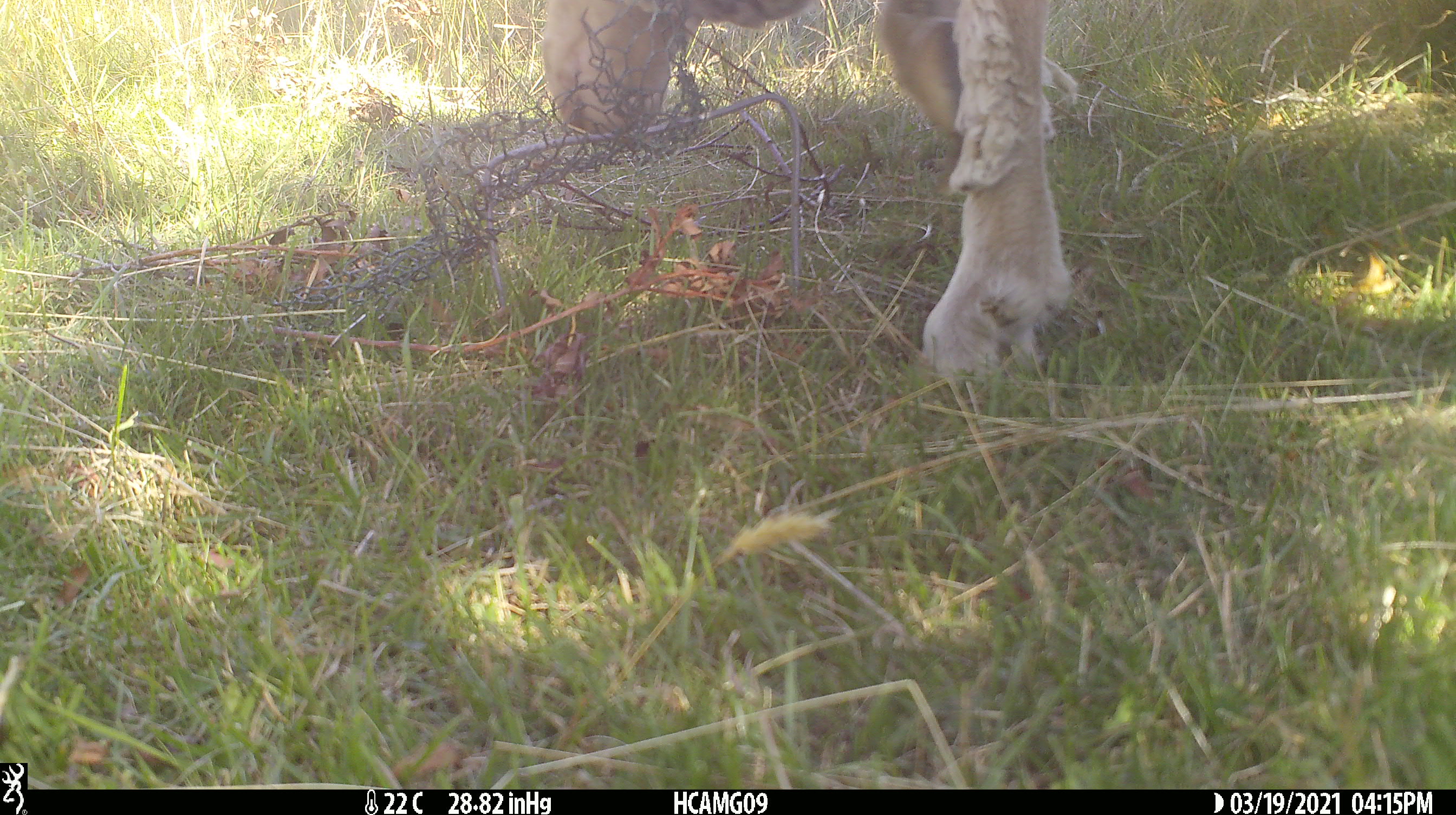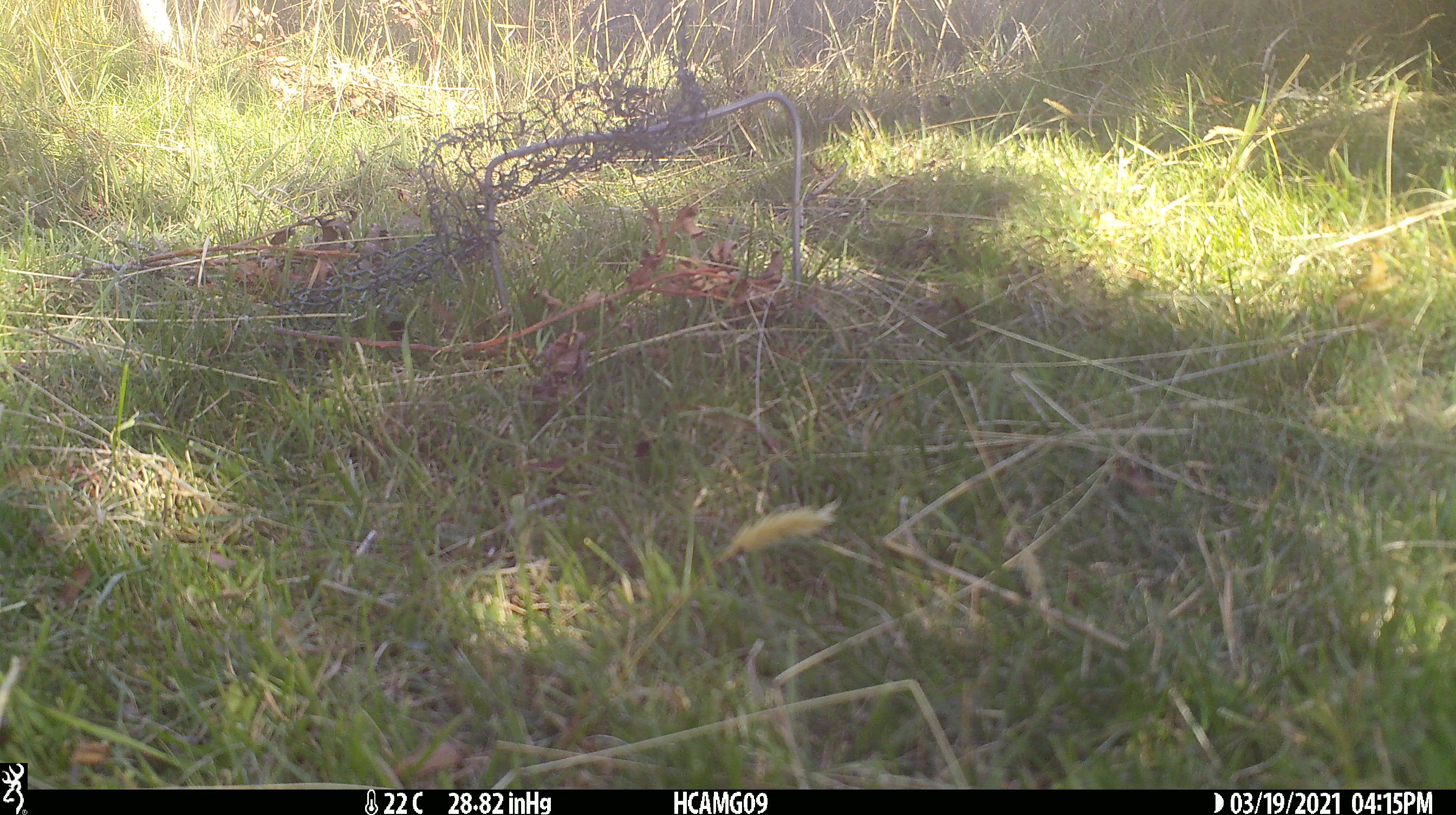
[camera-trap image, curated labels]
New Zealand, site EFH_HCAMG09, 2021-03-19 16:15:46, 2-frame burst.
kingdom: Animalia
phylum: Chordata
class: Mammalia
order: Artiodactyla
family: Bovidae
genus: Ovis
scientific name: Ovis aries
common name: domestic sheep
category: sheep